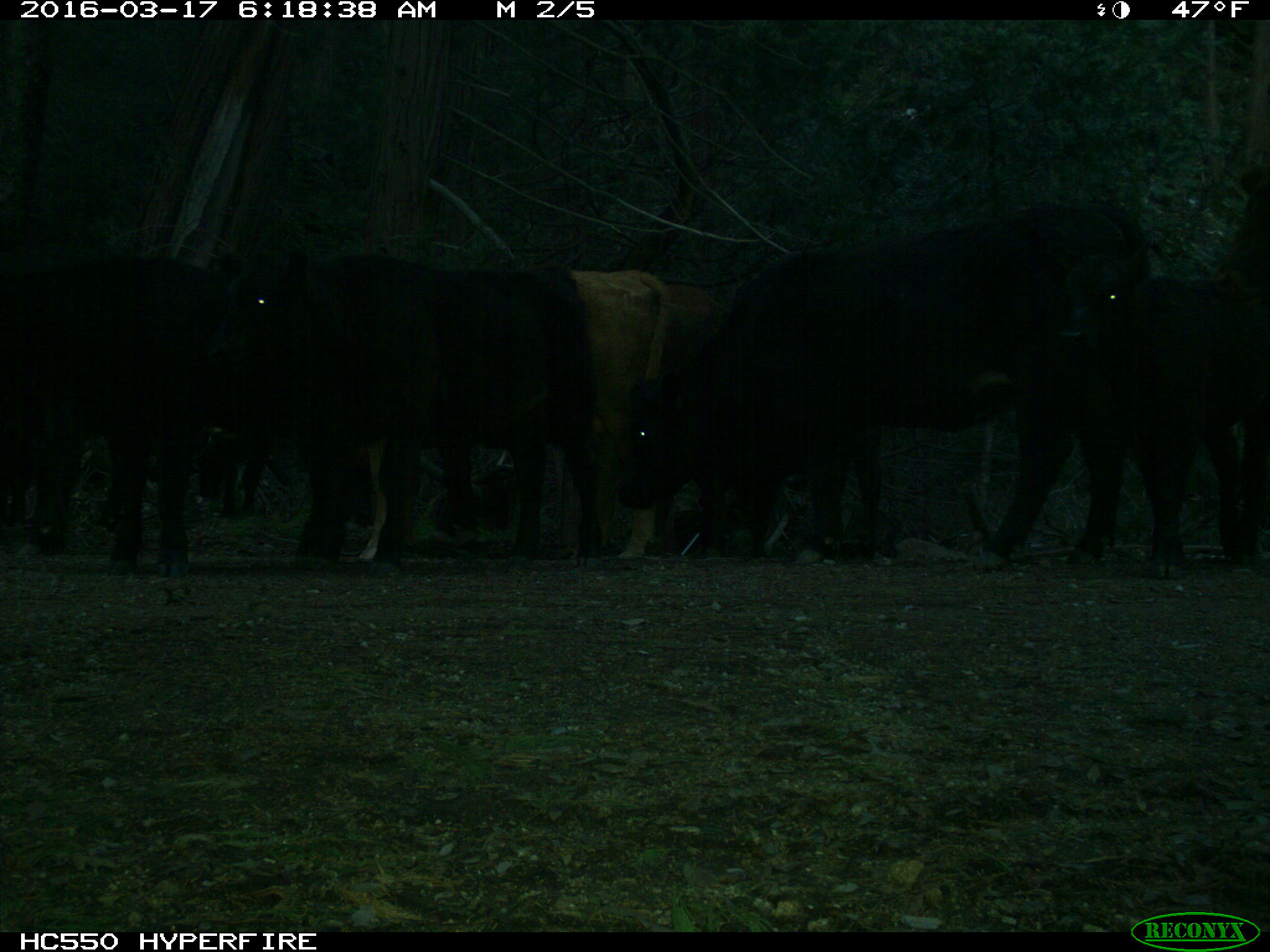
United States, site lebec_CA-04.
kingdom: Animalia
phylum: Chordata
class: Mammalia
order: Artiodactyla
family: Bovidae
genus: Bos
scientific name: Bos taurus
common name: domestic cow